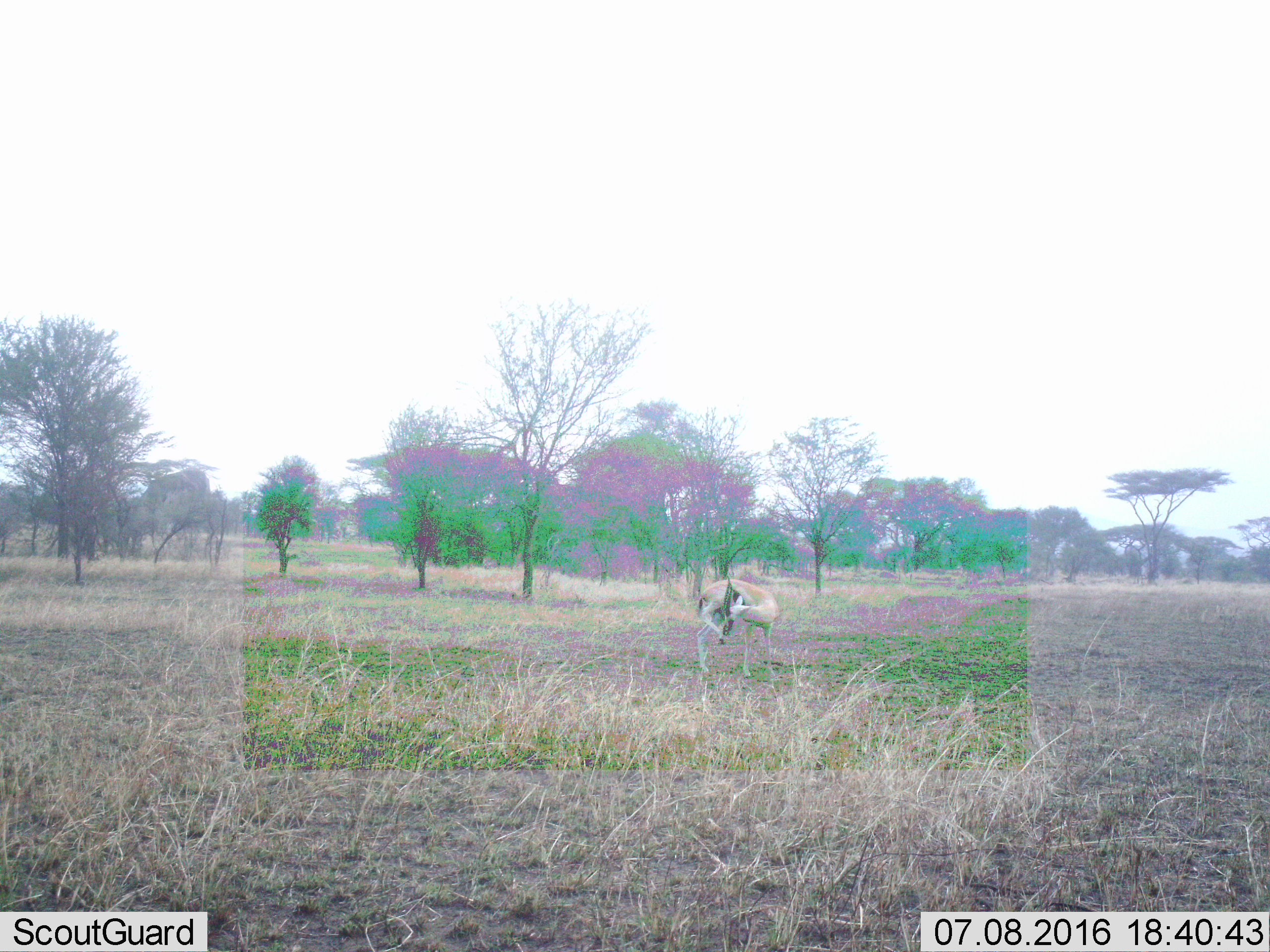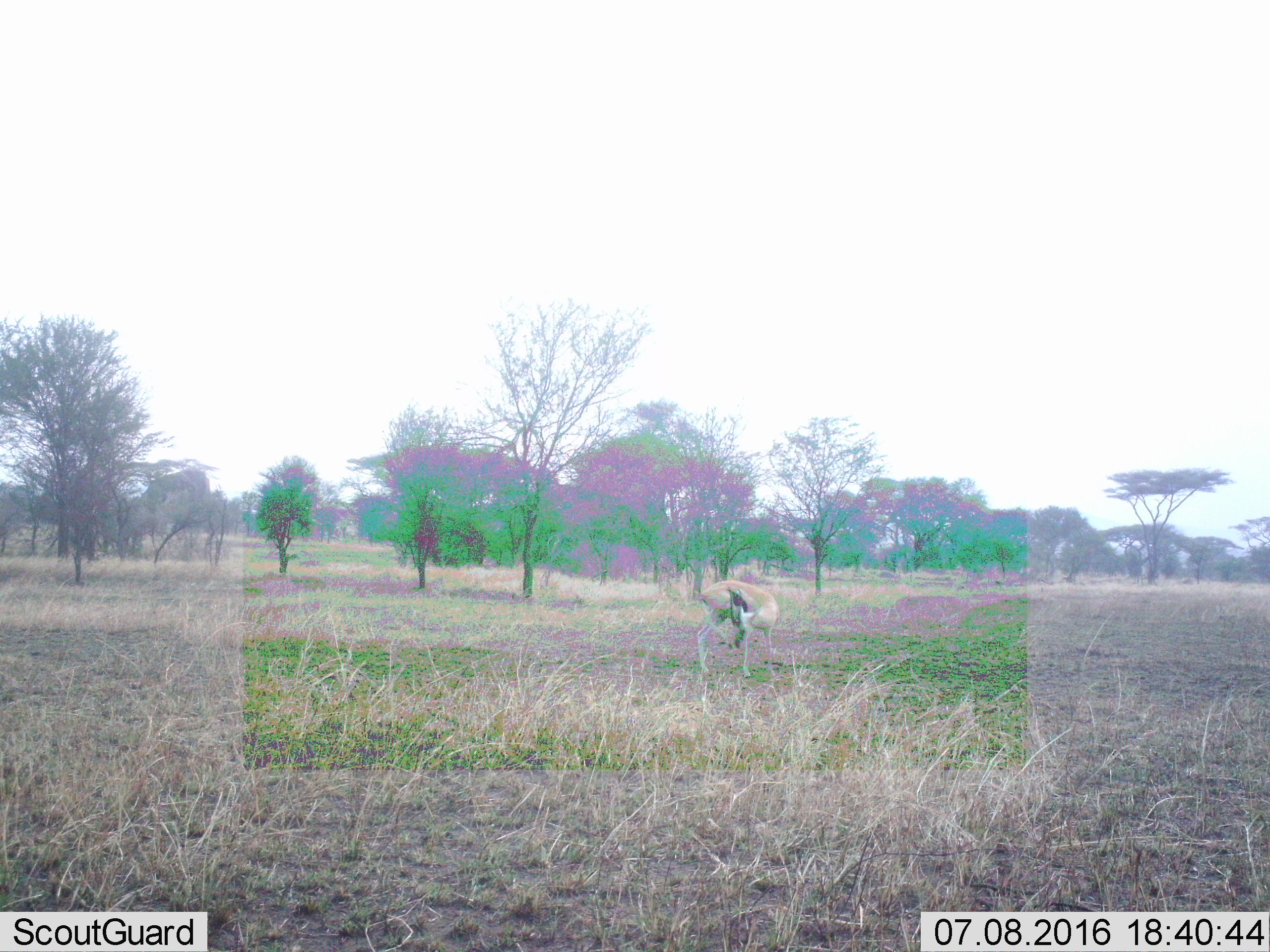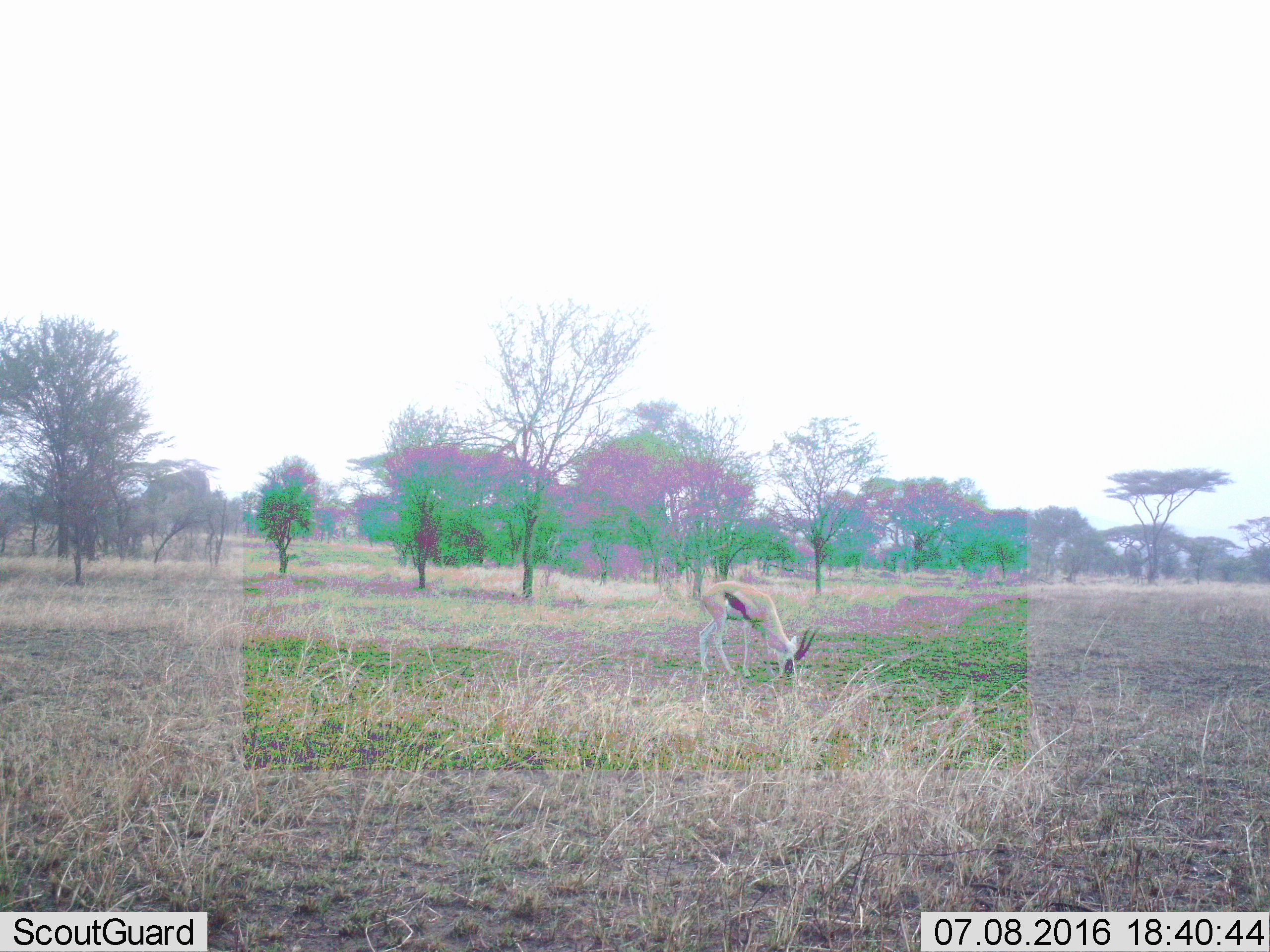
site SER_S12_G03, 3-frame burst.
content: unidentified animal